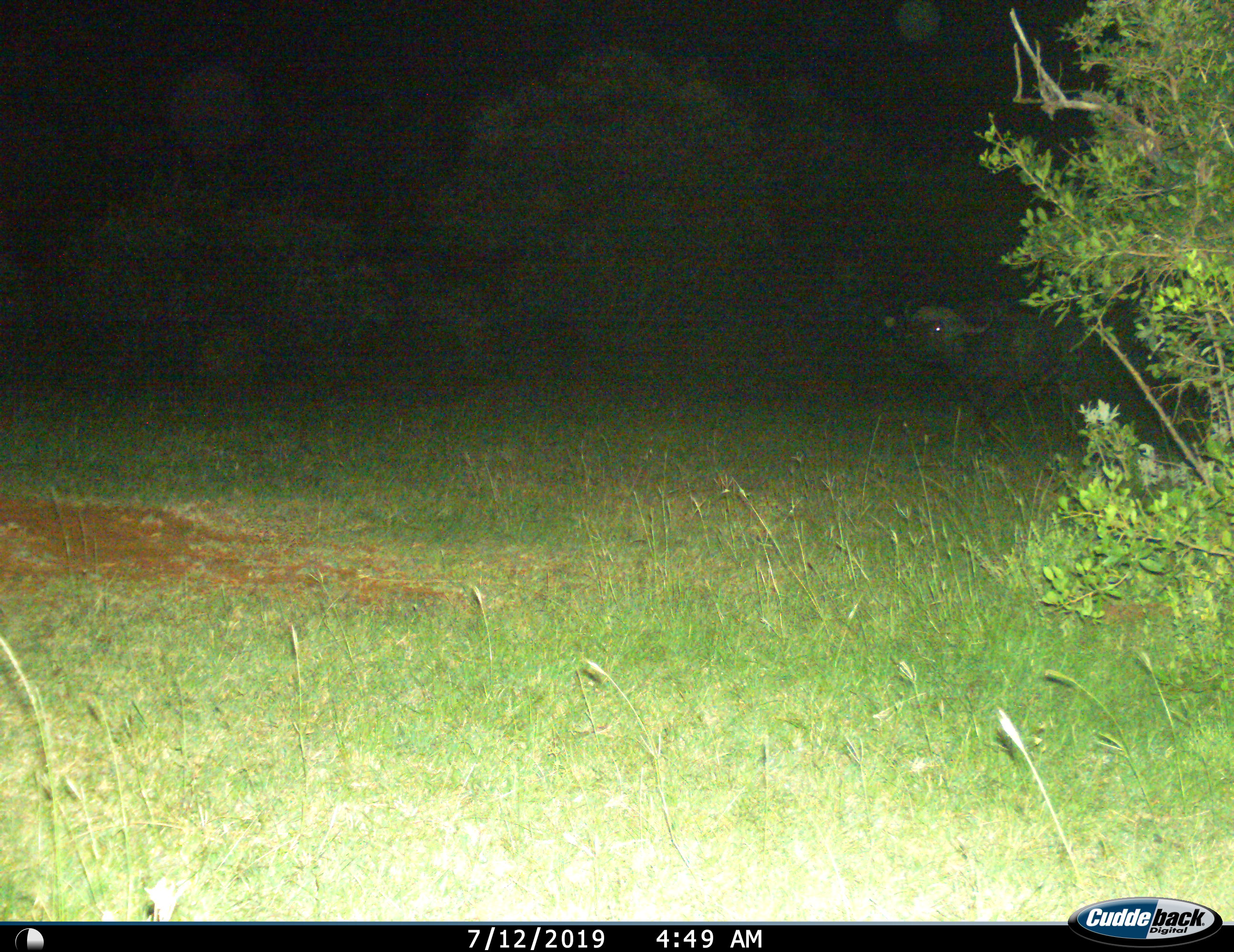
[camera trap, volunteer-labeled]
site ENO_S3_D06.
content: unidentified animal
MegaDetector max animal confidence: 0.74